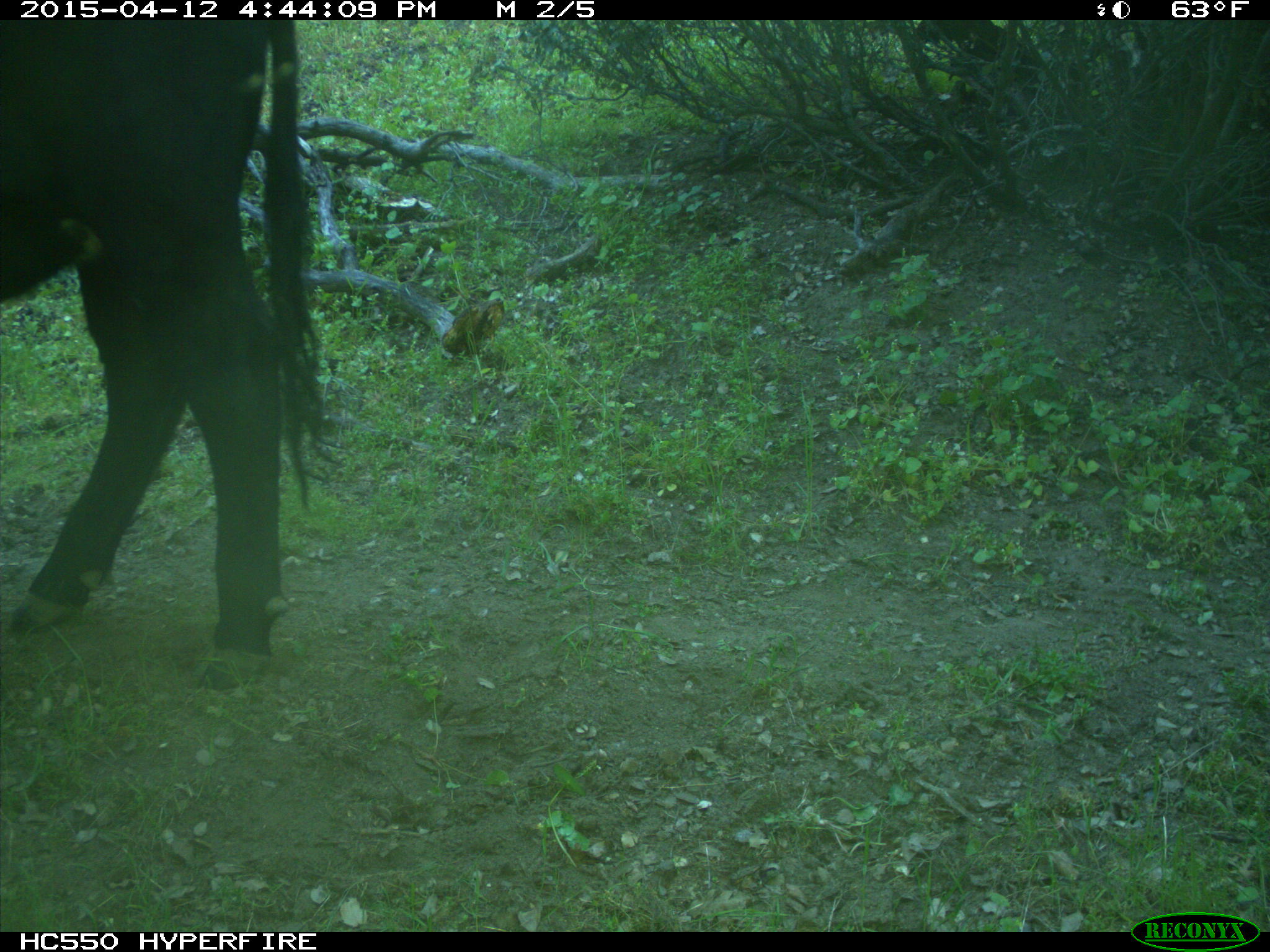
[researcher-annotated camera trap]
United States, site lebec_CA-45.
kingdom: Animalia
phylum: Chordata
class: Mammalia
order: Artiodactyla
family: Bovidae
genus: Bos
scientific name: Bos taurus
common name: domestic cow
Bos taurus (domestic cow).